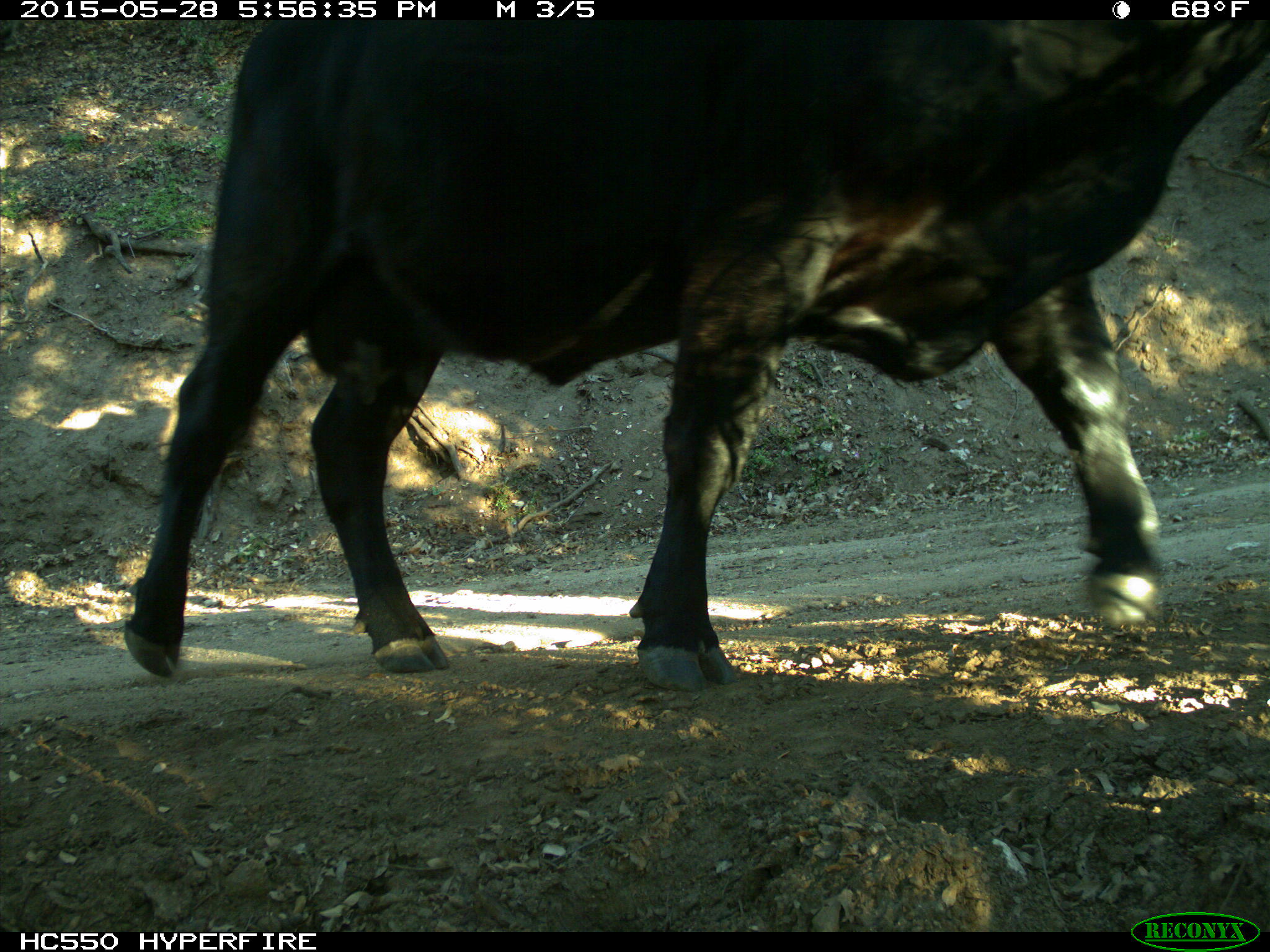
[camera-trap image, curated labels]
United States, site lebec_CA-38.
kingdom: Animalia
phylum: Chordata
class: Mammalia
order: Artiodactyla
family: Bovidae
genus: Bos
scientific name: Bos taurus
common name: domestic cow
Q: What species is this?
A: Bos taurus (domestic cow).